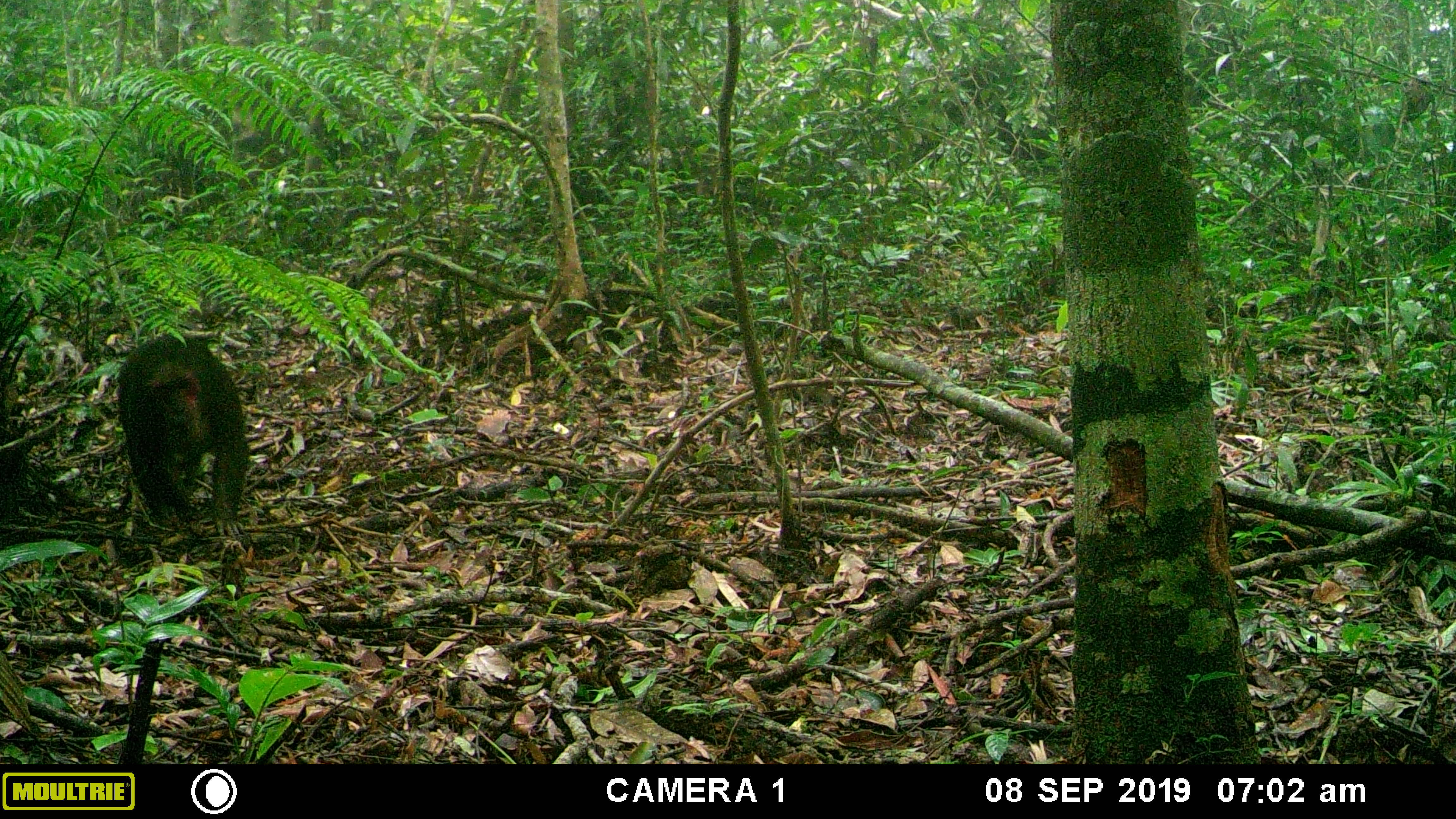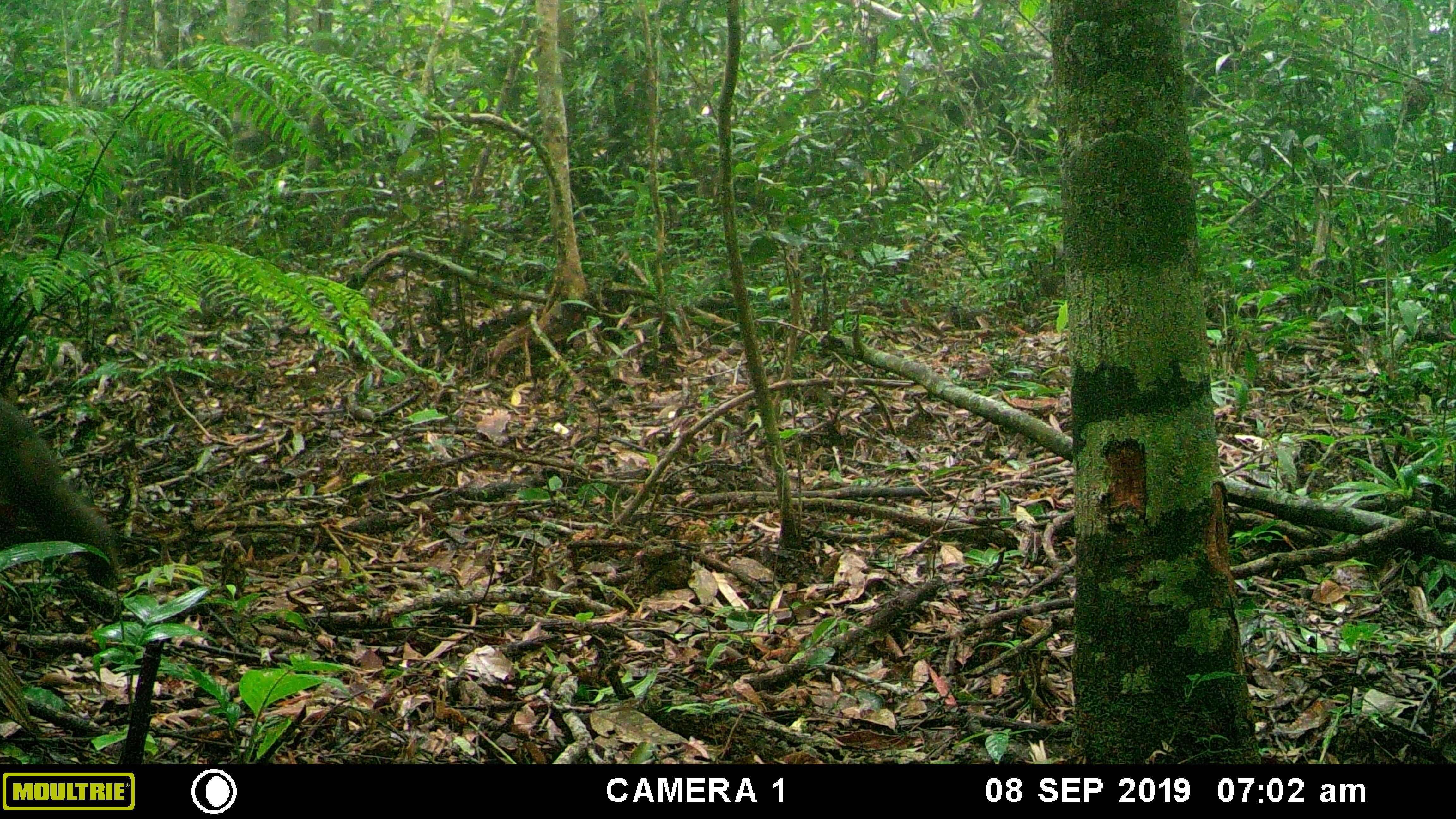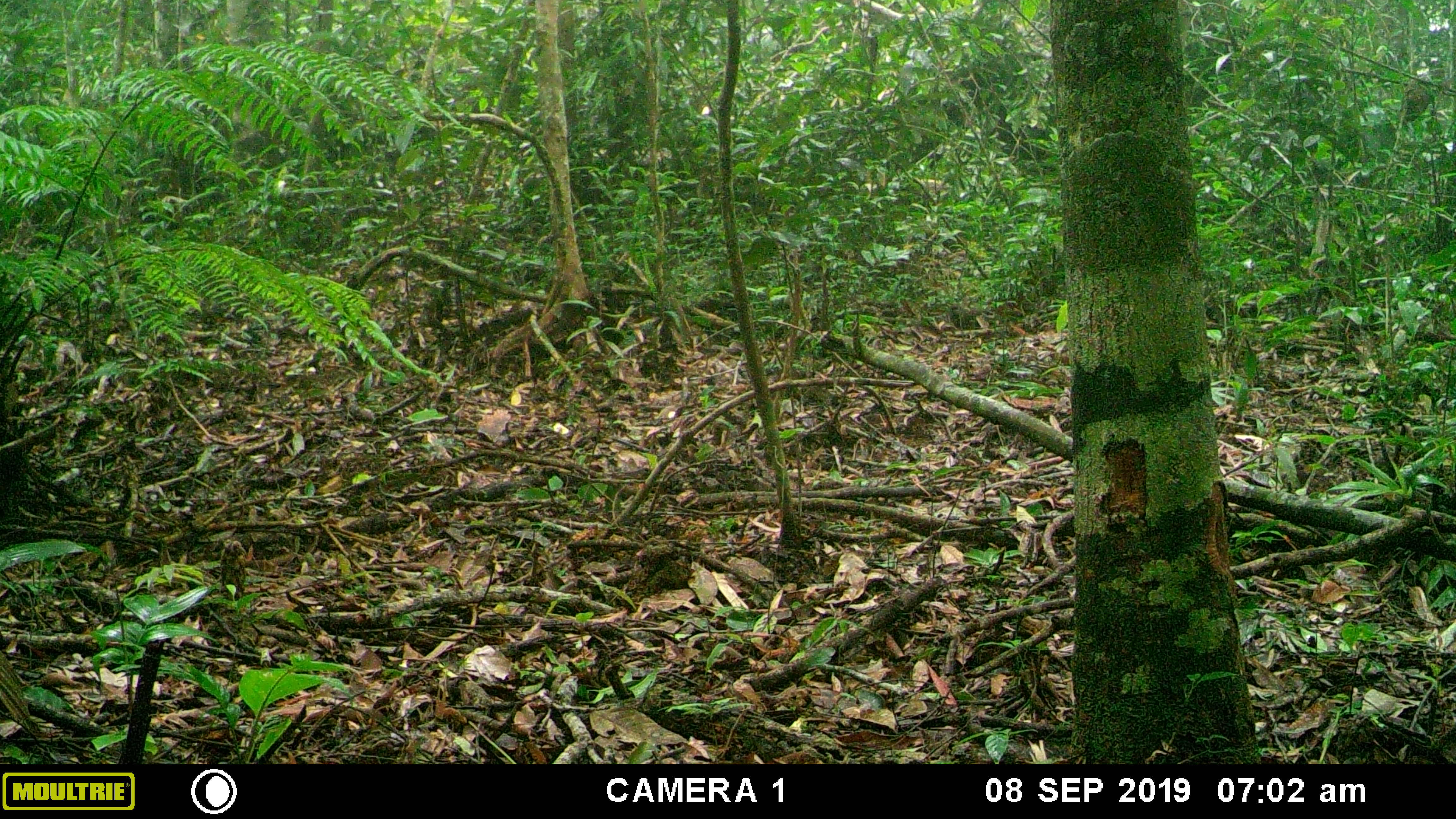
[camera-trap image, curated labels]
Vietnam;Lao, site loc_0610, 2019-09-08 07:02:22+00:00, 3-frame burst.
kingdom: Animalia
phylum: Chordata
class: Mammalia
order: Primates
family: Cercopithecidae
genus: Macaca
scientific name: Macaca arctoides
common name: stump-tailed macaque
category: stump tailed macaque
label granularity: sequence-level